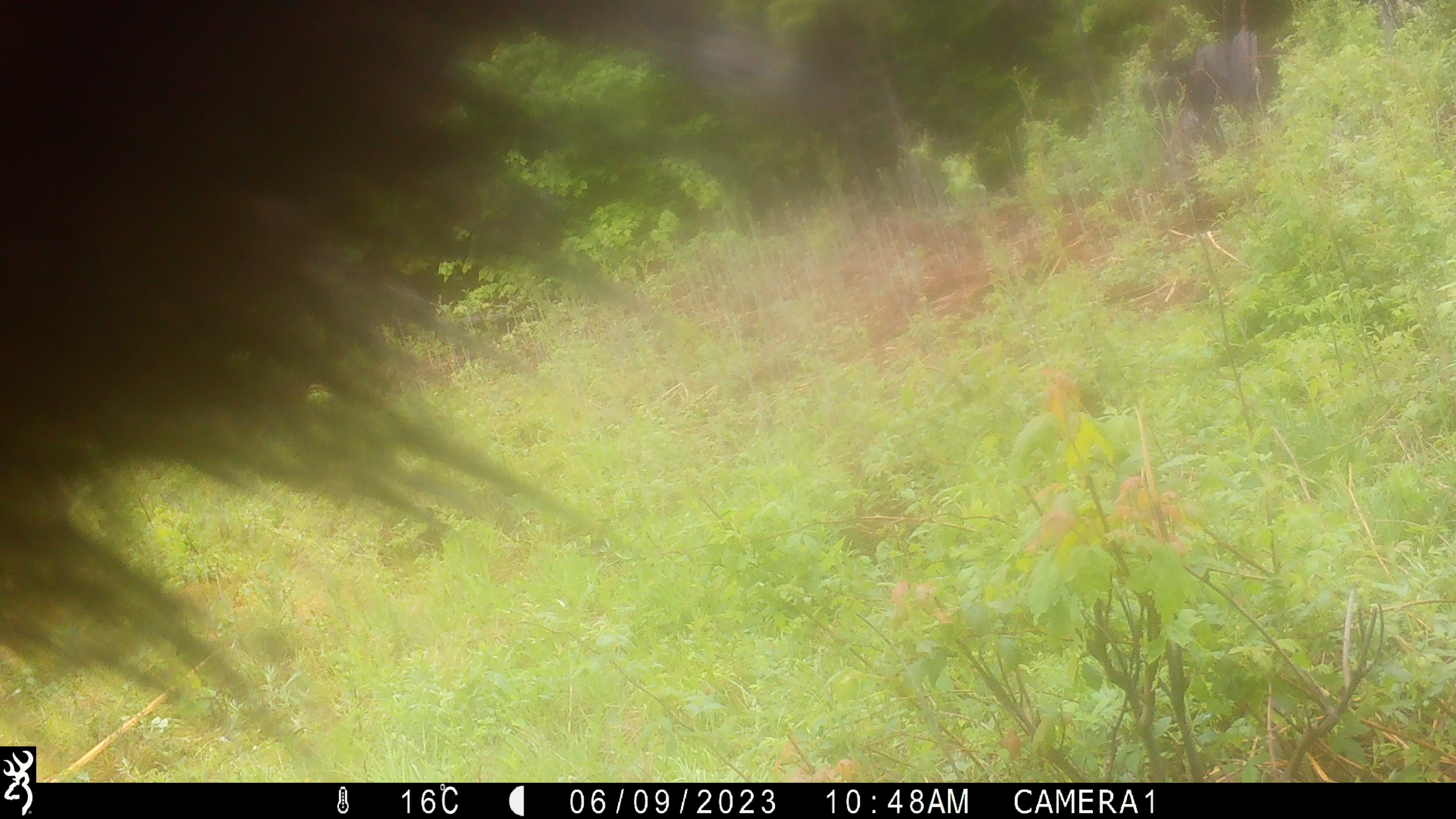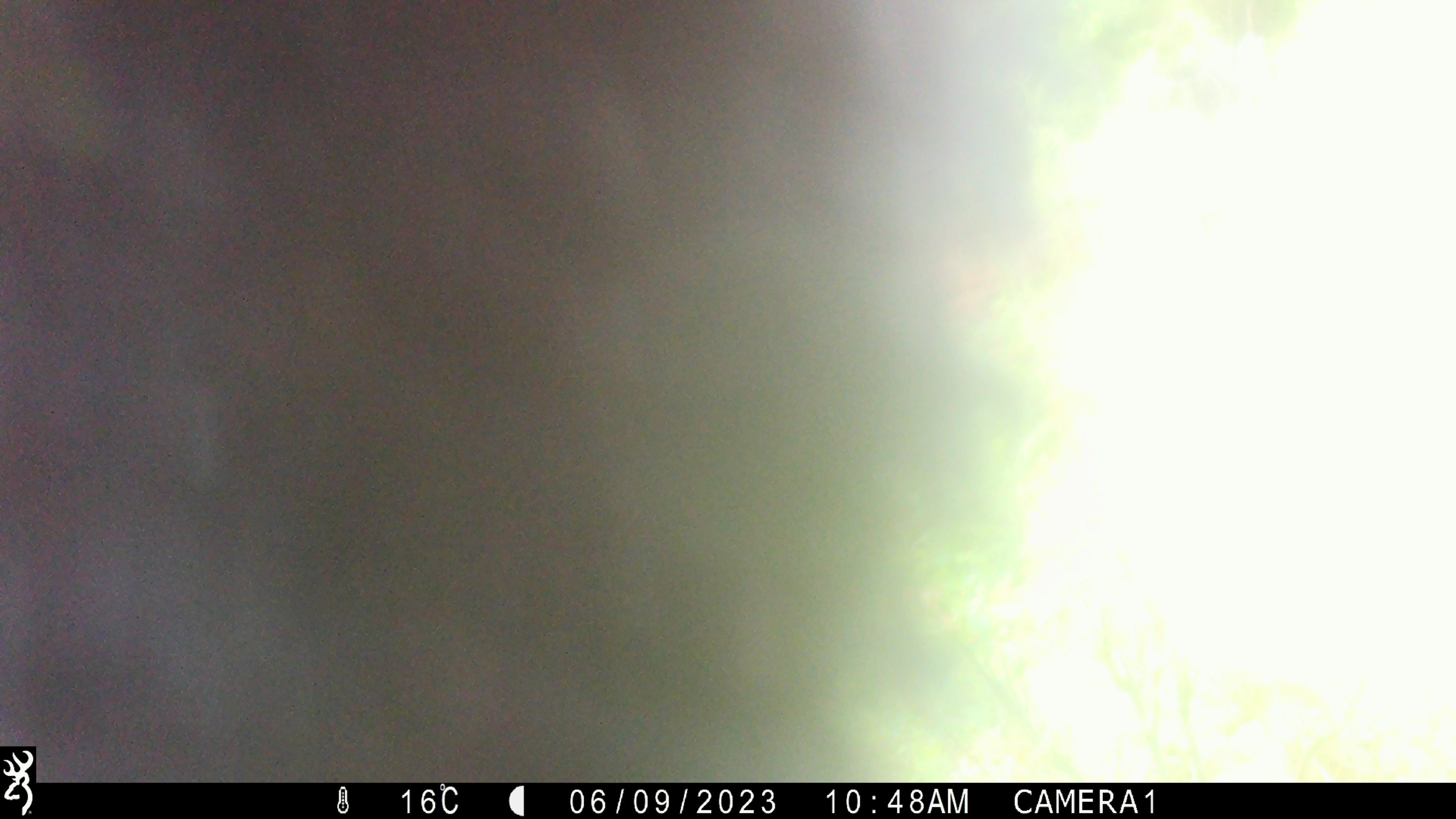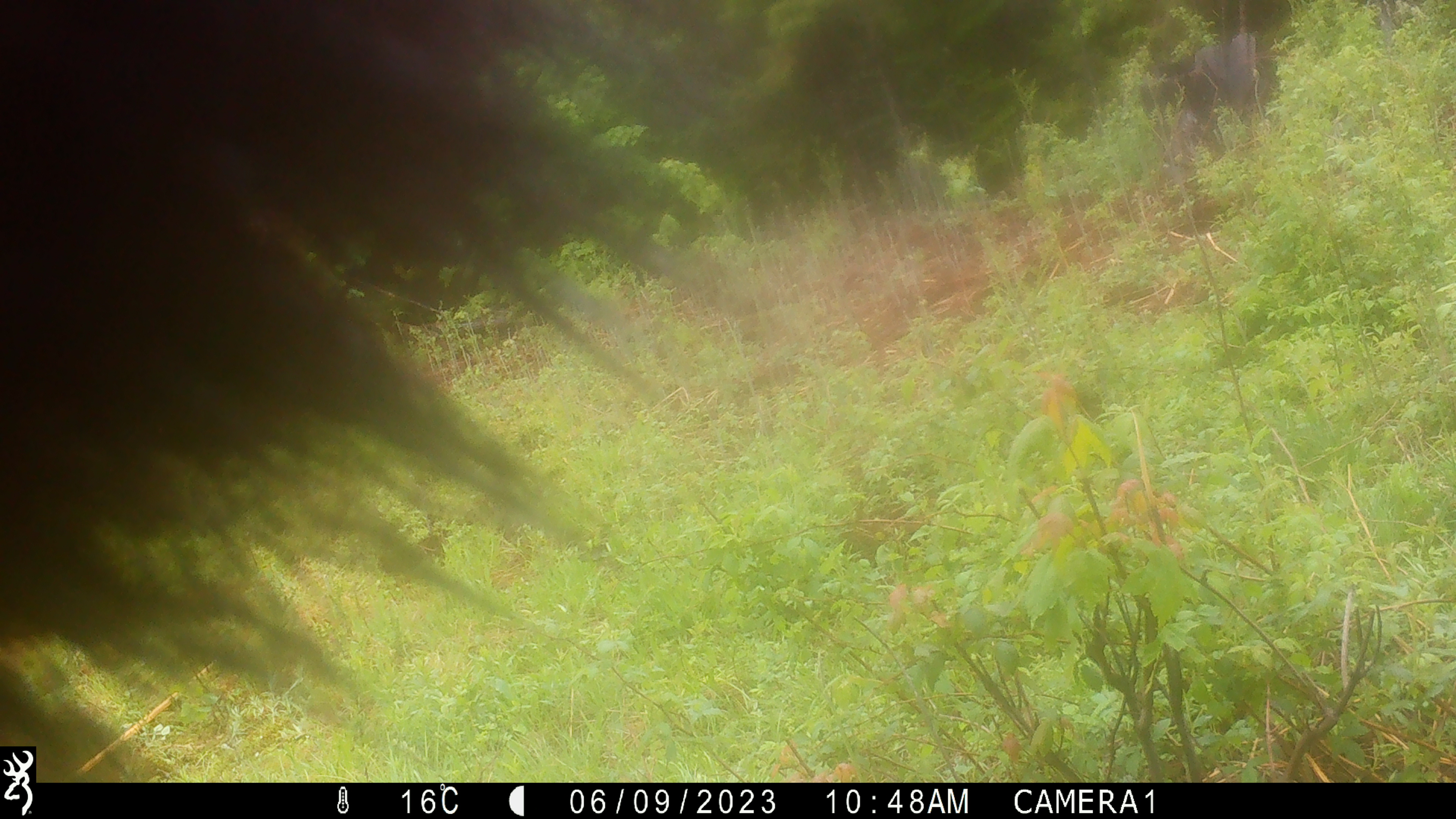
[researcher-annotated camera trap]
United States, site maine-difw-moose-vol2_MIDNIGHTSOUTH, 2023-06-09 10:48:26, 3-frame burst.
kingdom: Animalia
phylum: Chordata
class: Mammalia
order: Carnivora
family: Ursidae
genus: Ursus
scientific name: Ursus americanus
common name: black bear